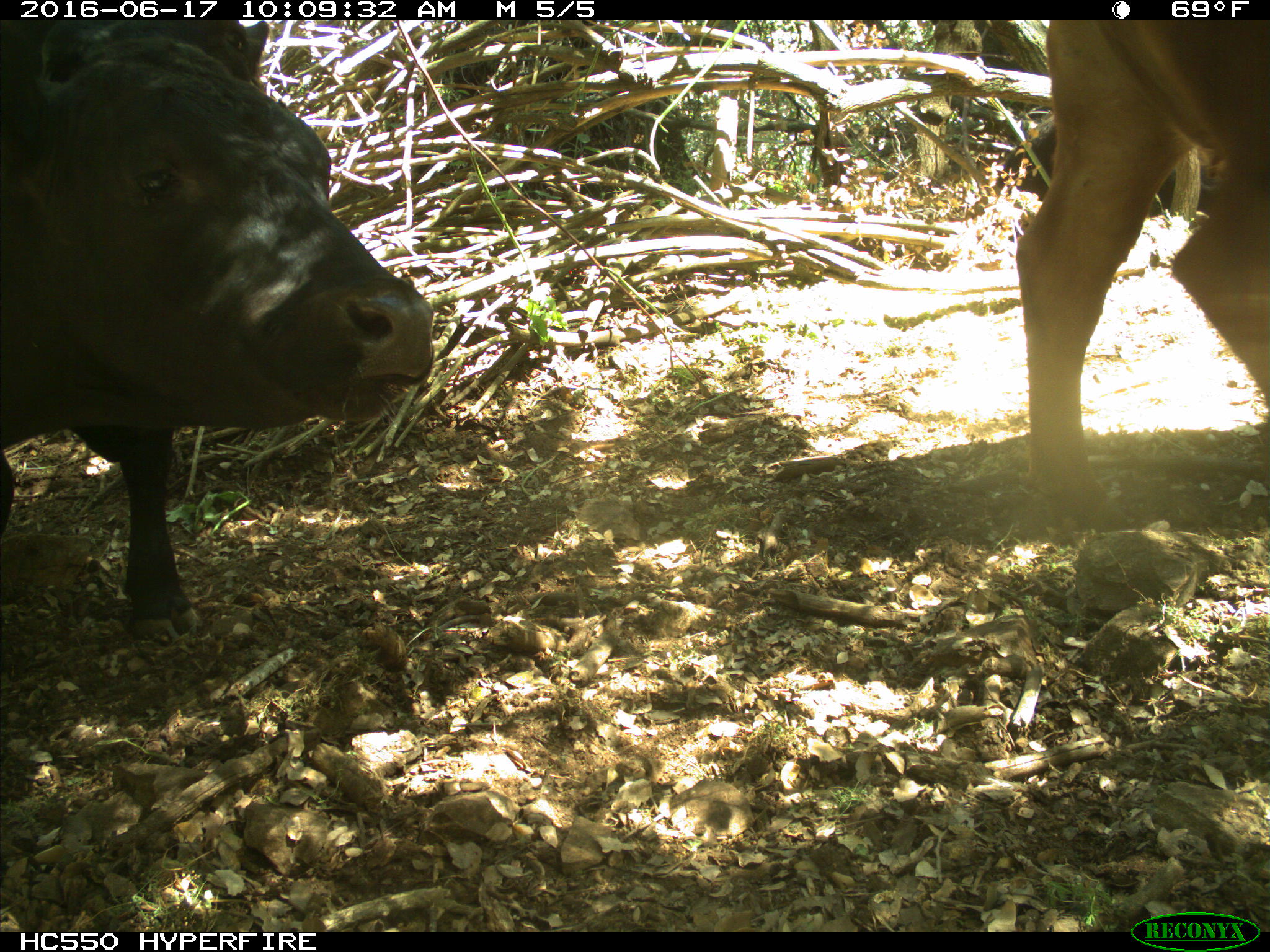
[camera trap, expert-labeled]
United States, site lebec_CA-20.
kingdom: Animalia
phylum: Chordata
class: Mammalia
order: Artiodactyla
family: Bovidae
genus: Bos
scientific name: Bos taurus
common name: domestic cow